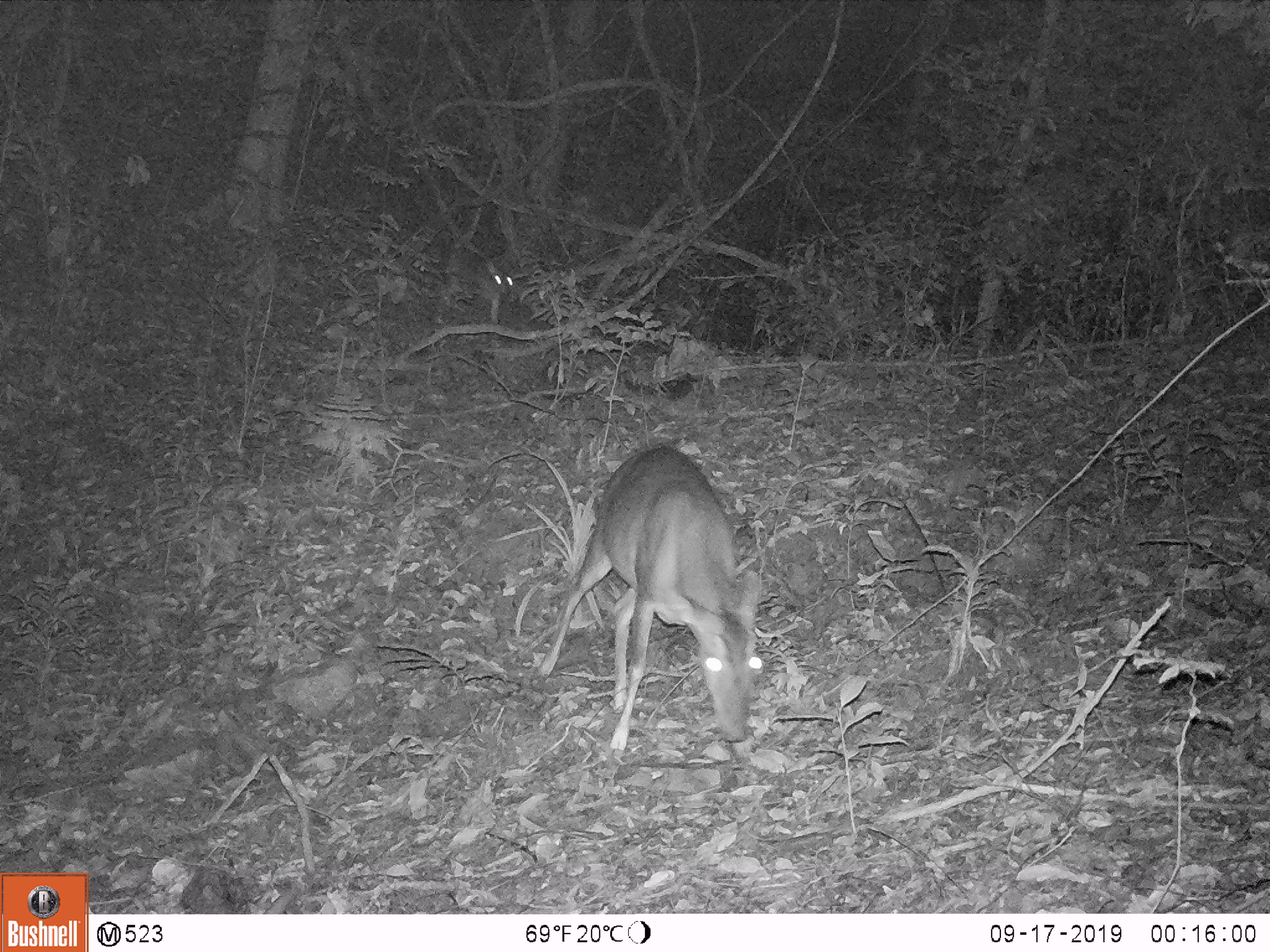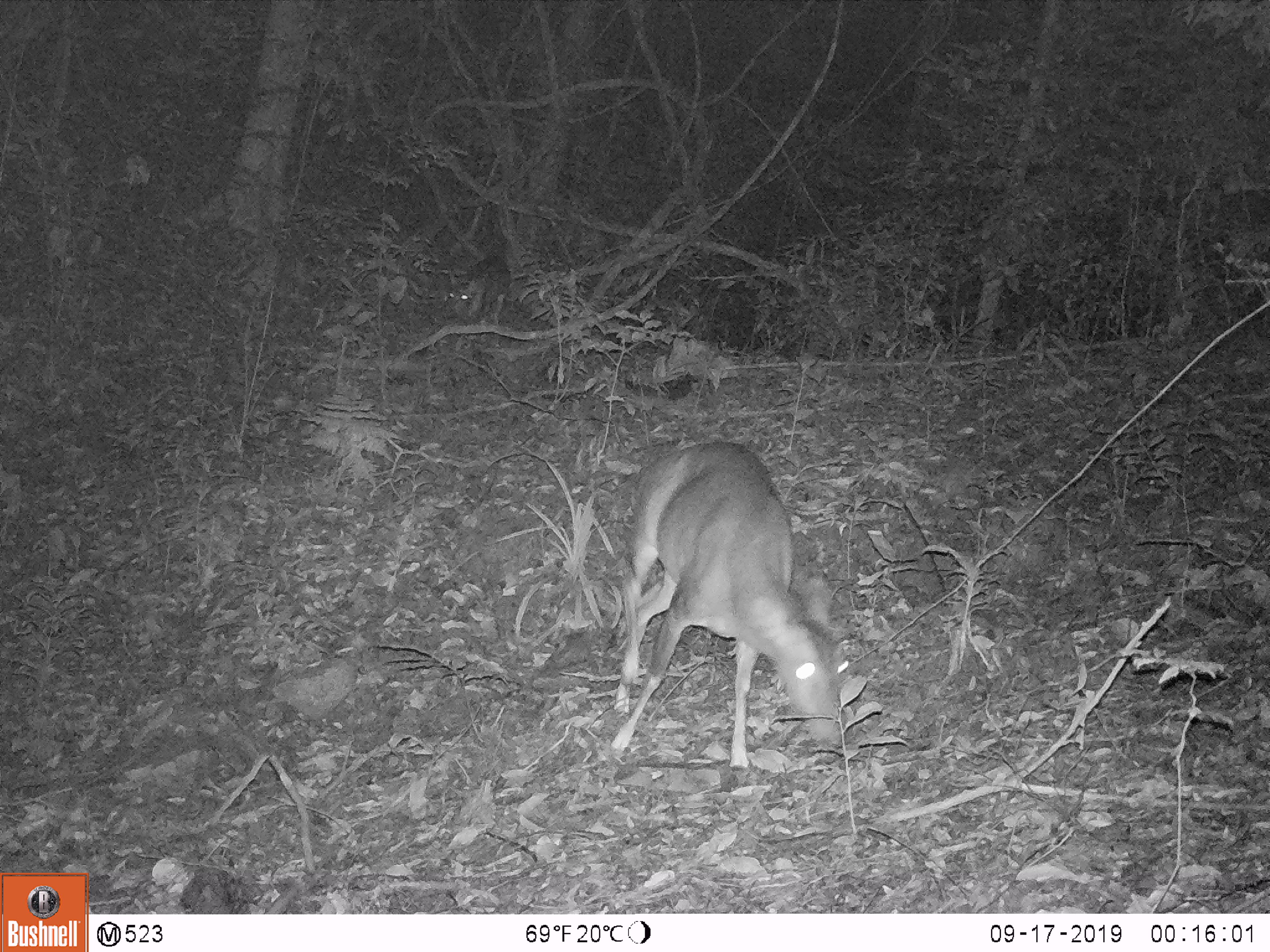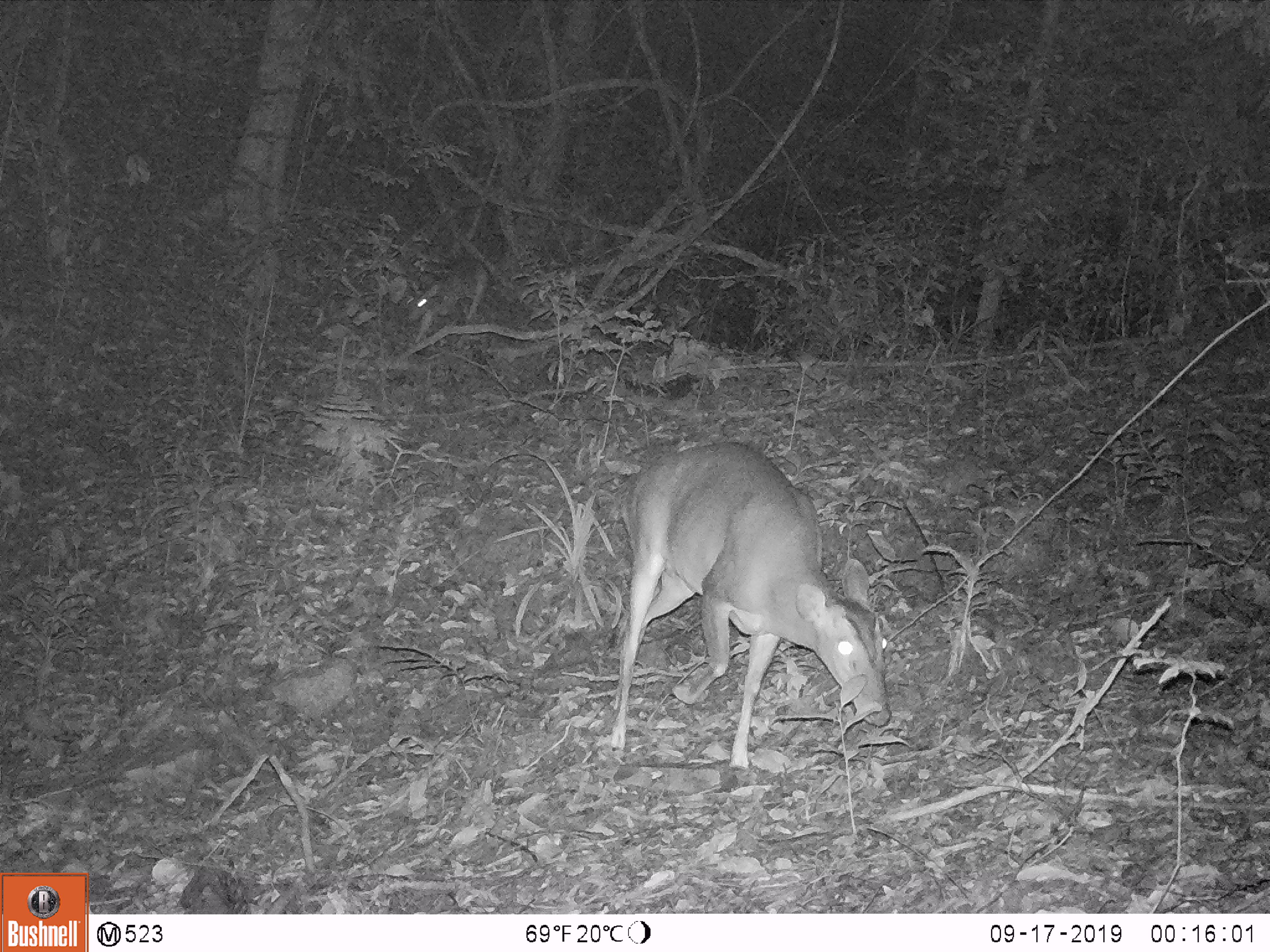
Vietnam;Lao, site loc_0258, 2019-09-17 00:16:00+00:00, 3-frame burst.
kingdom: Animalia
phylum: Chordata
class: Mammalia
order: Artiodactyla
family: Cervidae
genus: Muntiacus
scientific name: Muntiacus vuquangensis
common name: large-antlered muntjac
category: large antlered muntjac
Large antlered muntjac (large-antlered muntjac) (Muntiacus vuquangensis). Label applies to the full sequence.